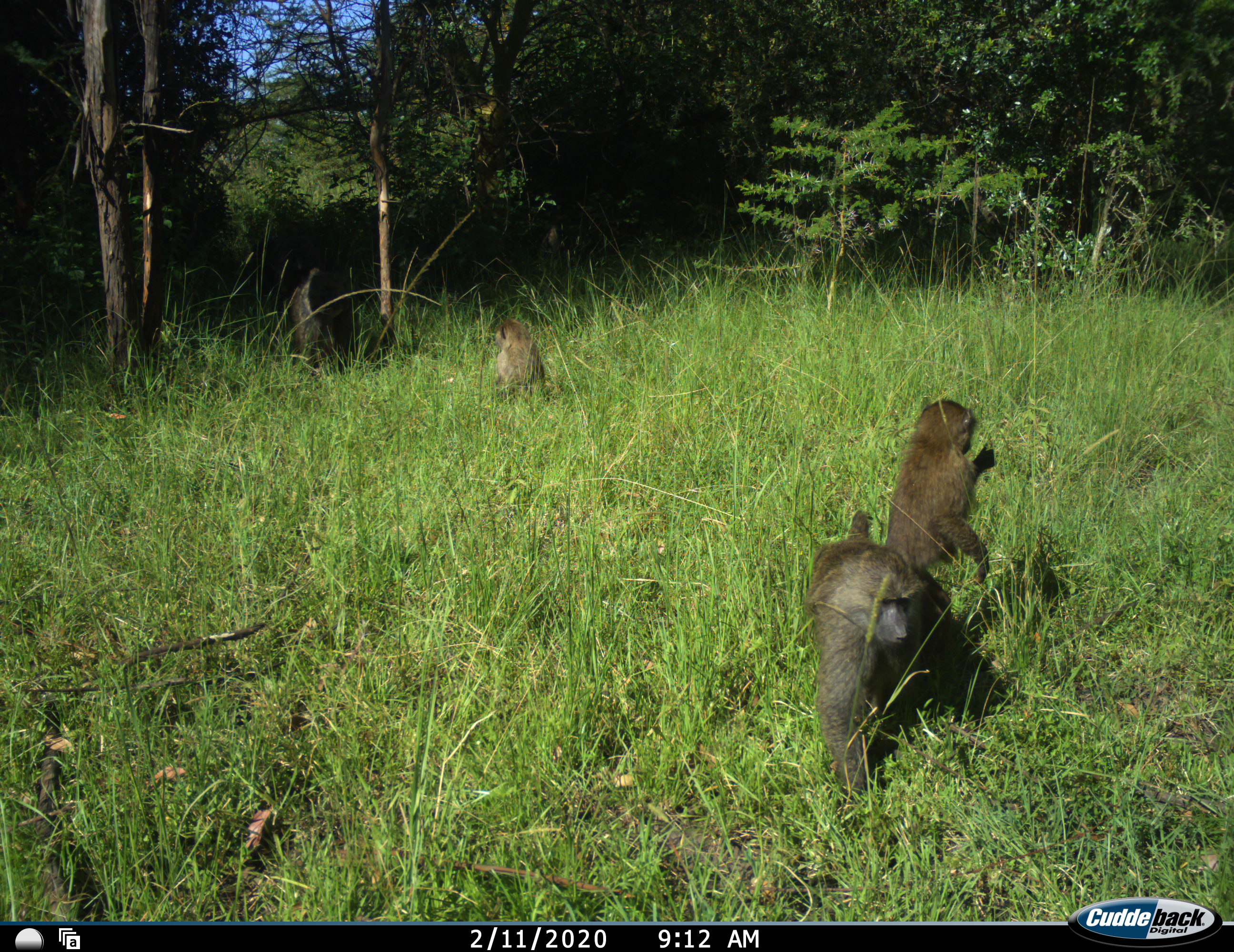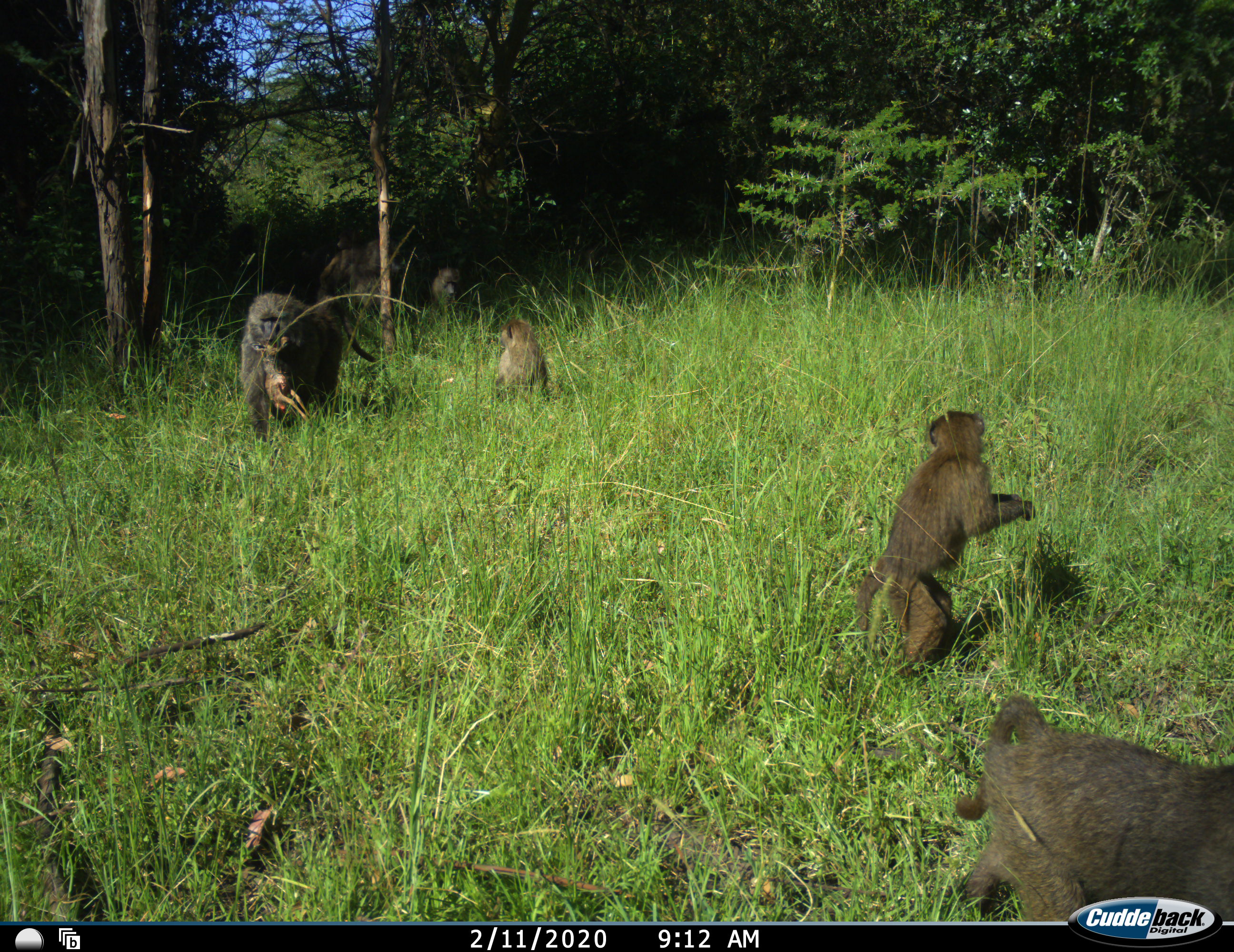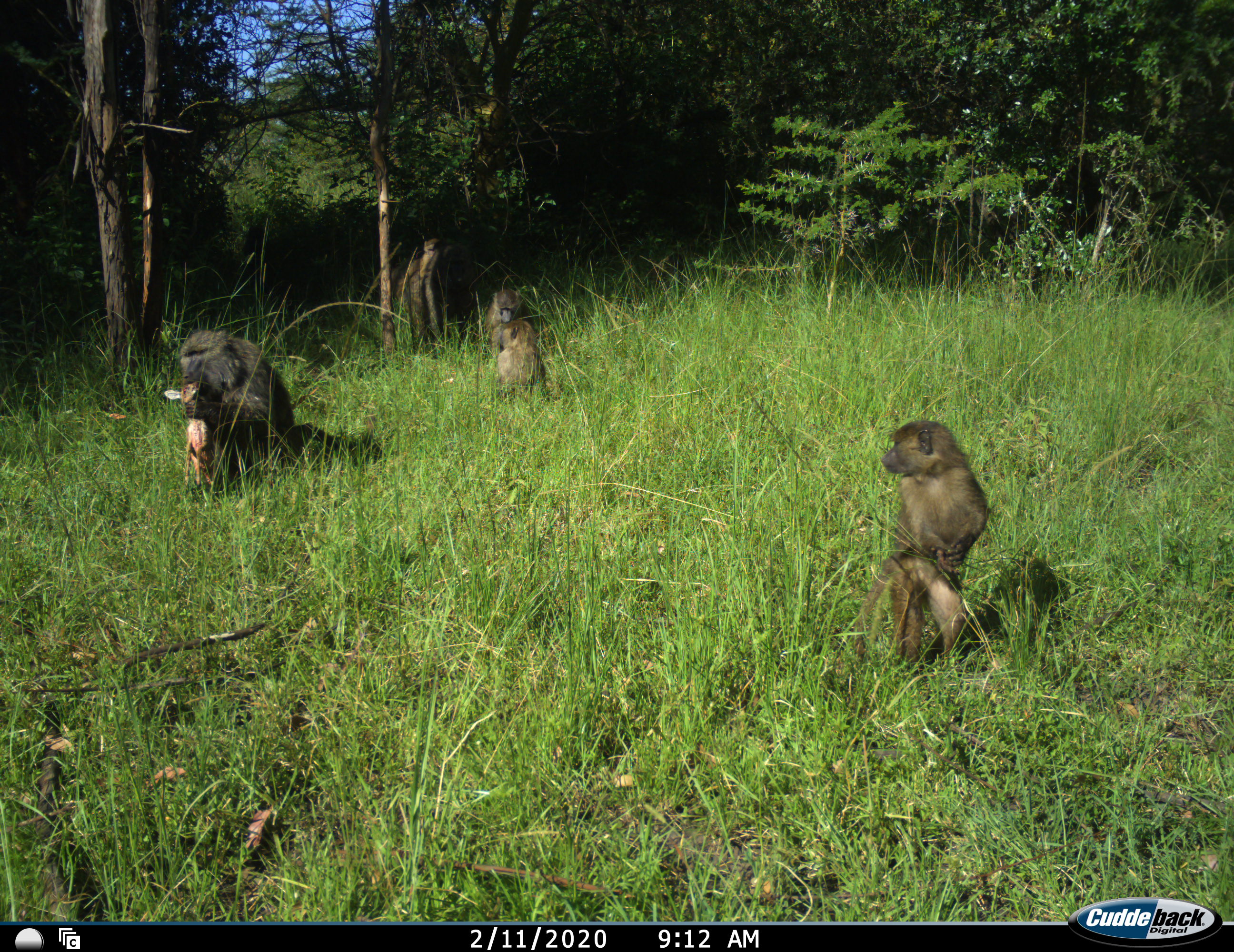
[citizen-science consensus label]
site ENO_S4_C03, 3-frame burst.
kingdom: Animalia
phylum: Chordata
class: Mammalia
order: Primates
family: Cercopithecidae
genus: Papio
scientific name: Papio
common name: baboon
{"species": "baboon (Papio)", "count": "5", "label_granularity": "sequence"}